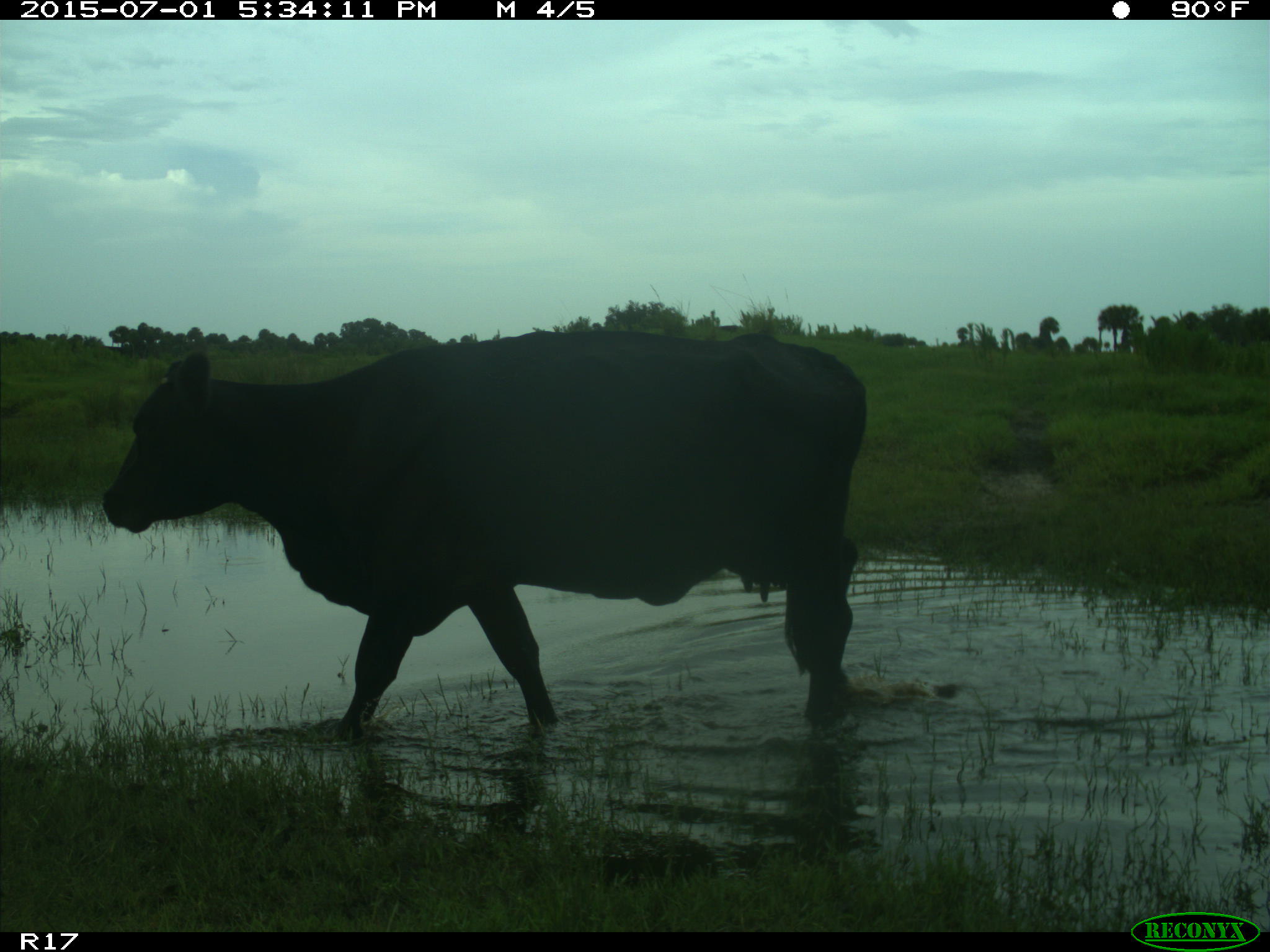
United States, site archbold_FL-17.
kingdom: Animalia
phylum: Chordata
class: Mammalia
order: Artiodactyla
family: Bovidae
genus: Bos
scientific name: Bos taurus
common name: domestic cow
Bos taurus (domestic cow).